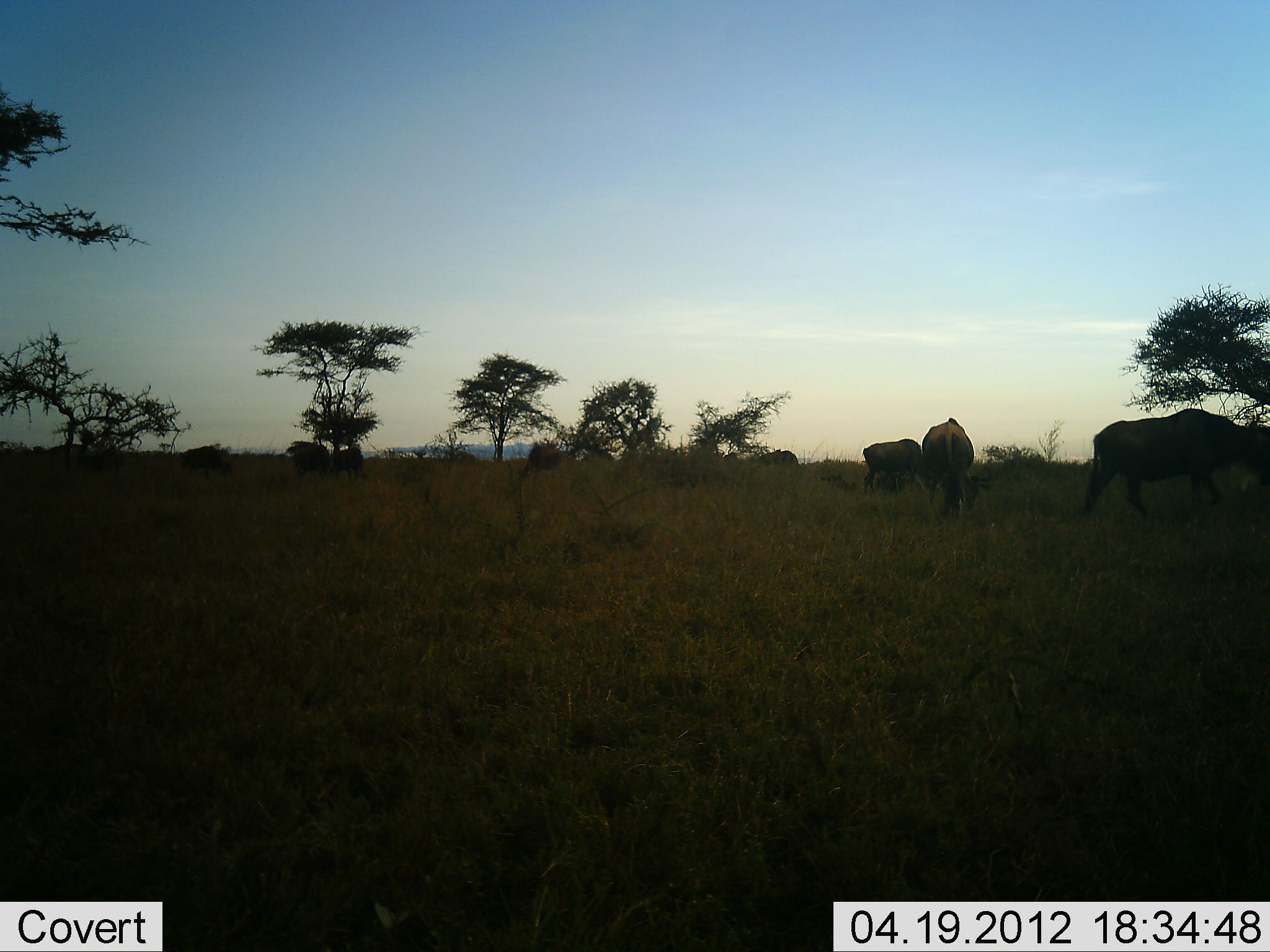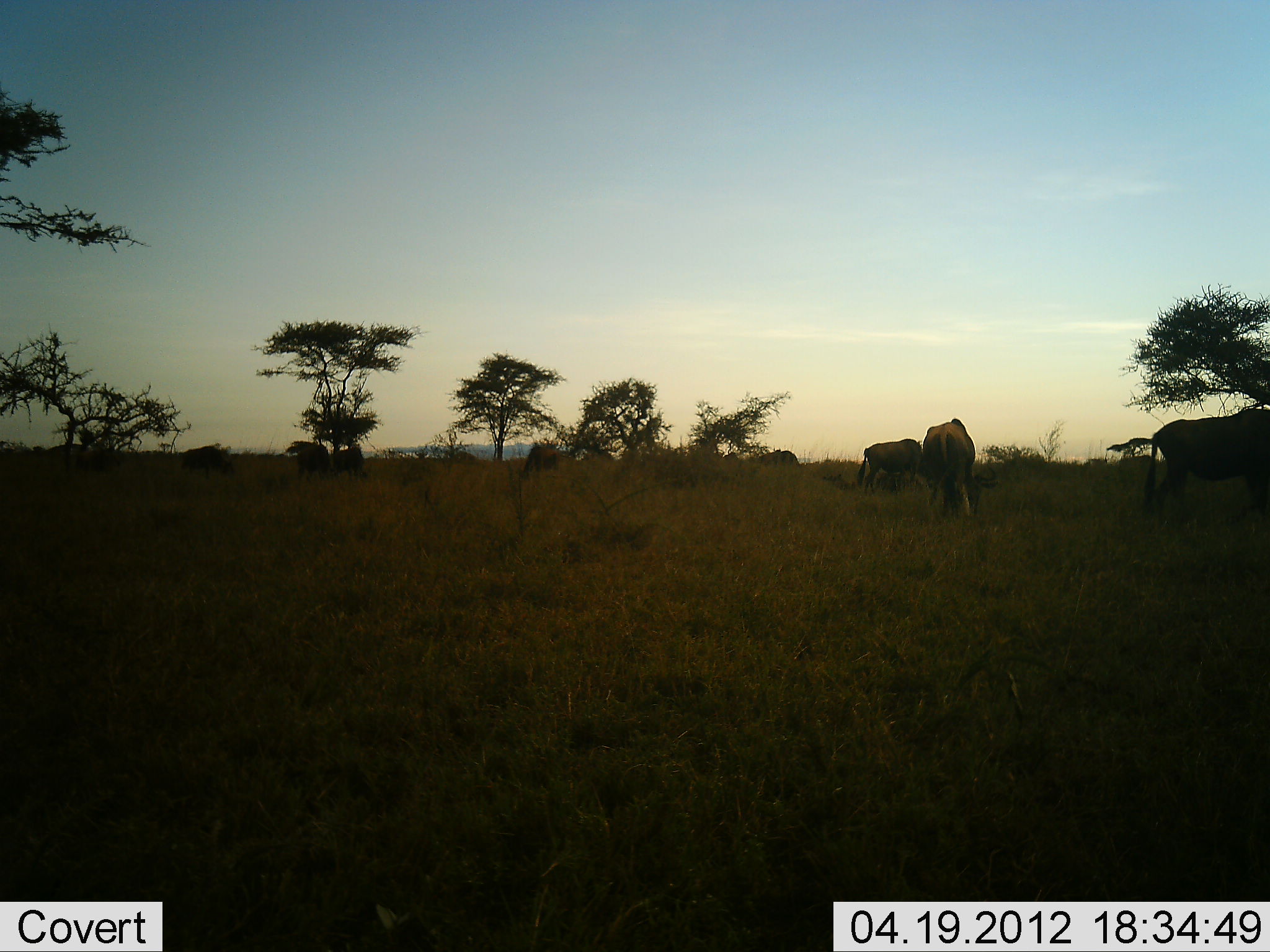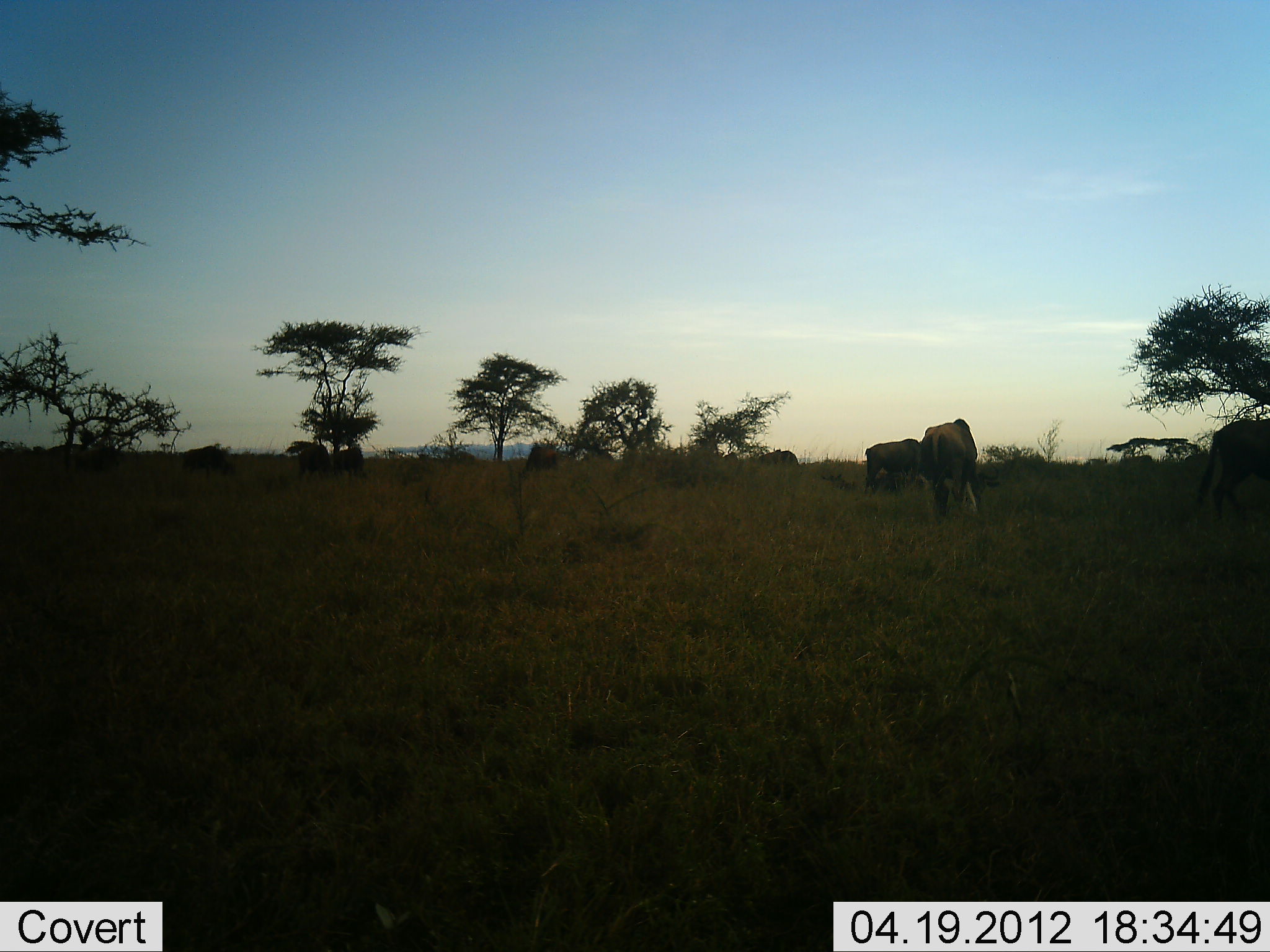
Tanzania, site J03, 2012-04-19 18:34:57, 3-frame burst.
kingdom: Animalia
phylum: Chordata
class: Mammalia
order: Artiodactyla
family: Bovidae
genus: Connochaetes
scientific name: Connochaetes taurinus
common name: blue wildebeest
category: wildebeest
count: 8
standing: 58%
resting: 0%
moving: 75%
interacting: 0%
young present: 0%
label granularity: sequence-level